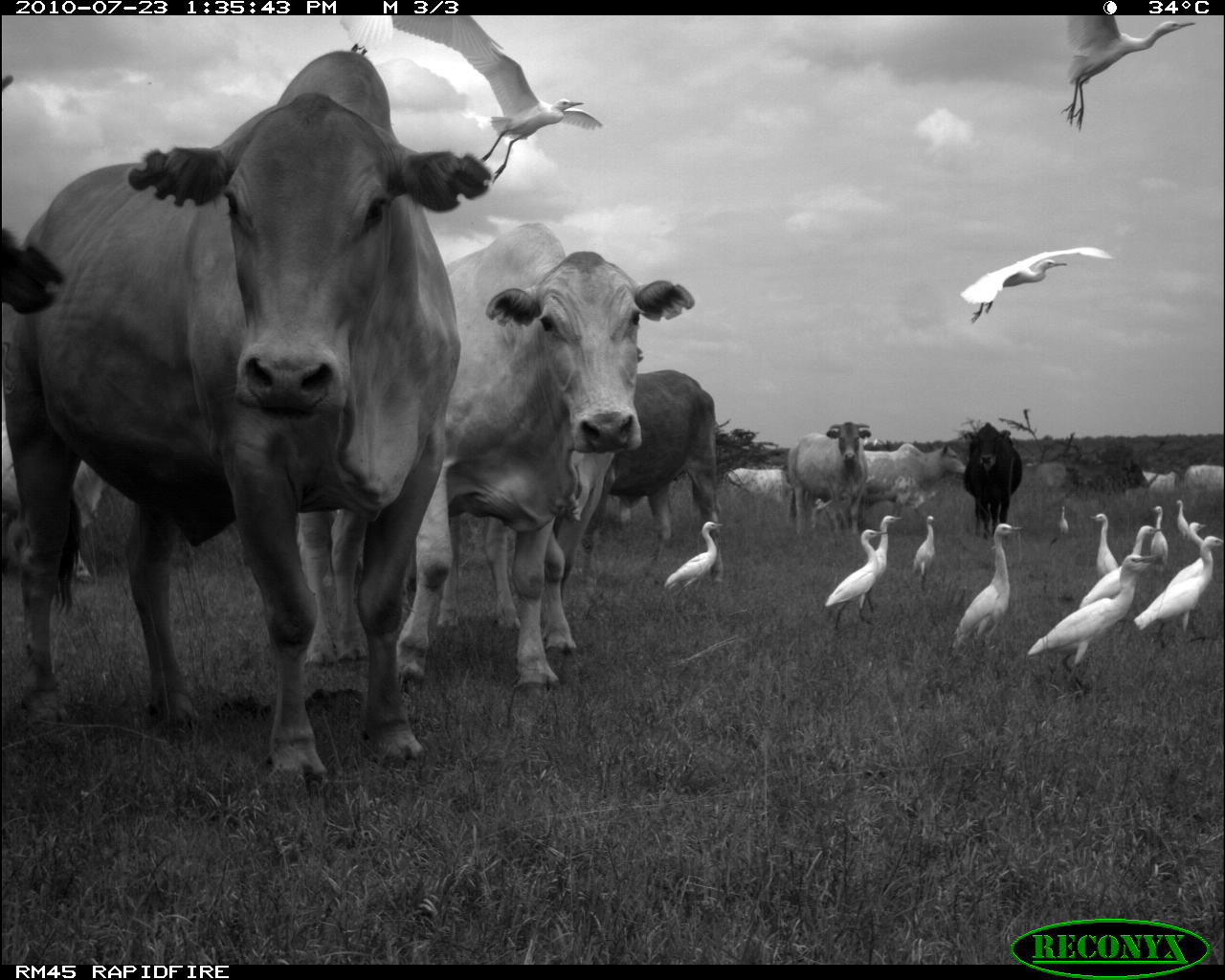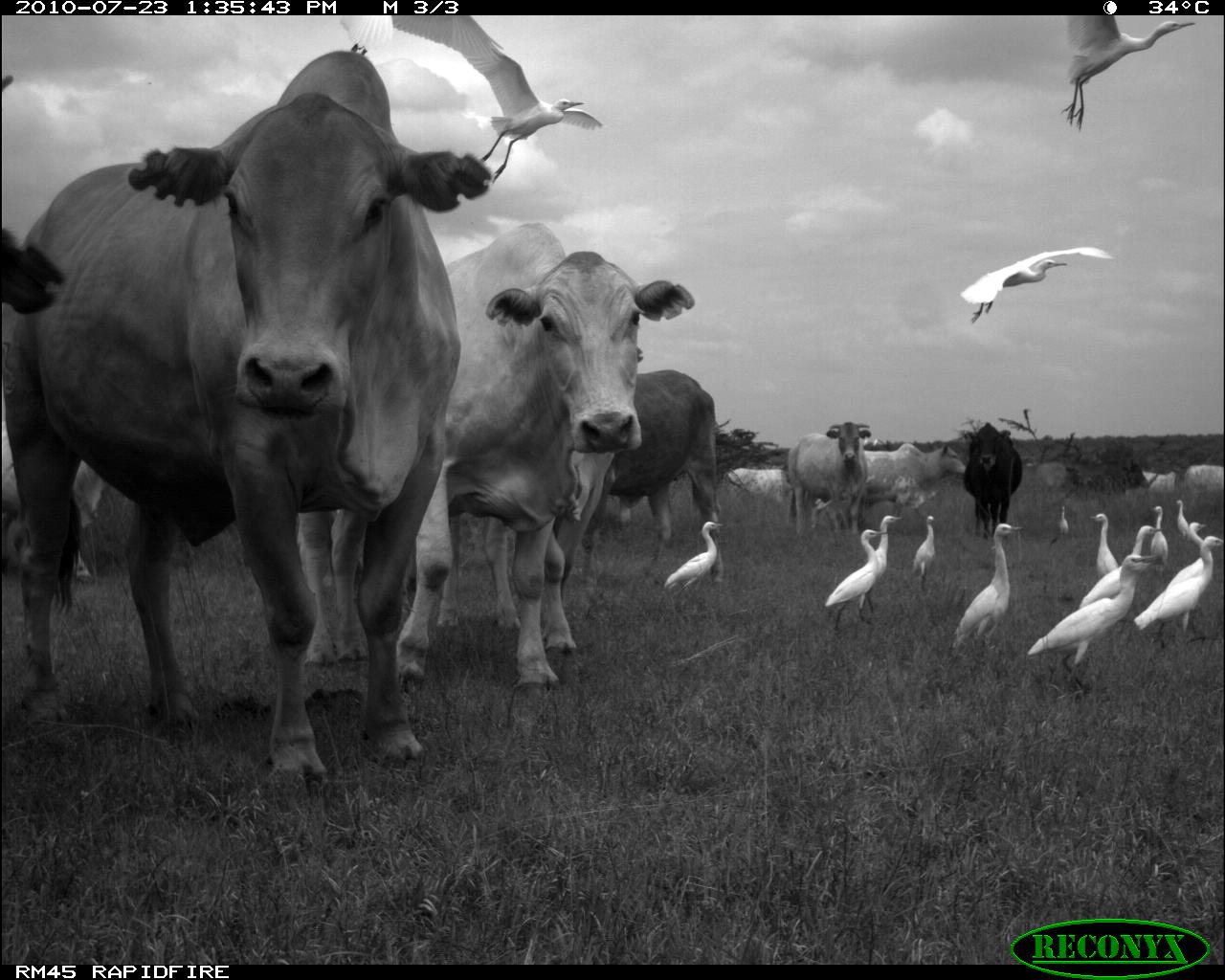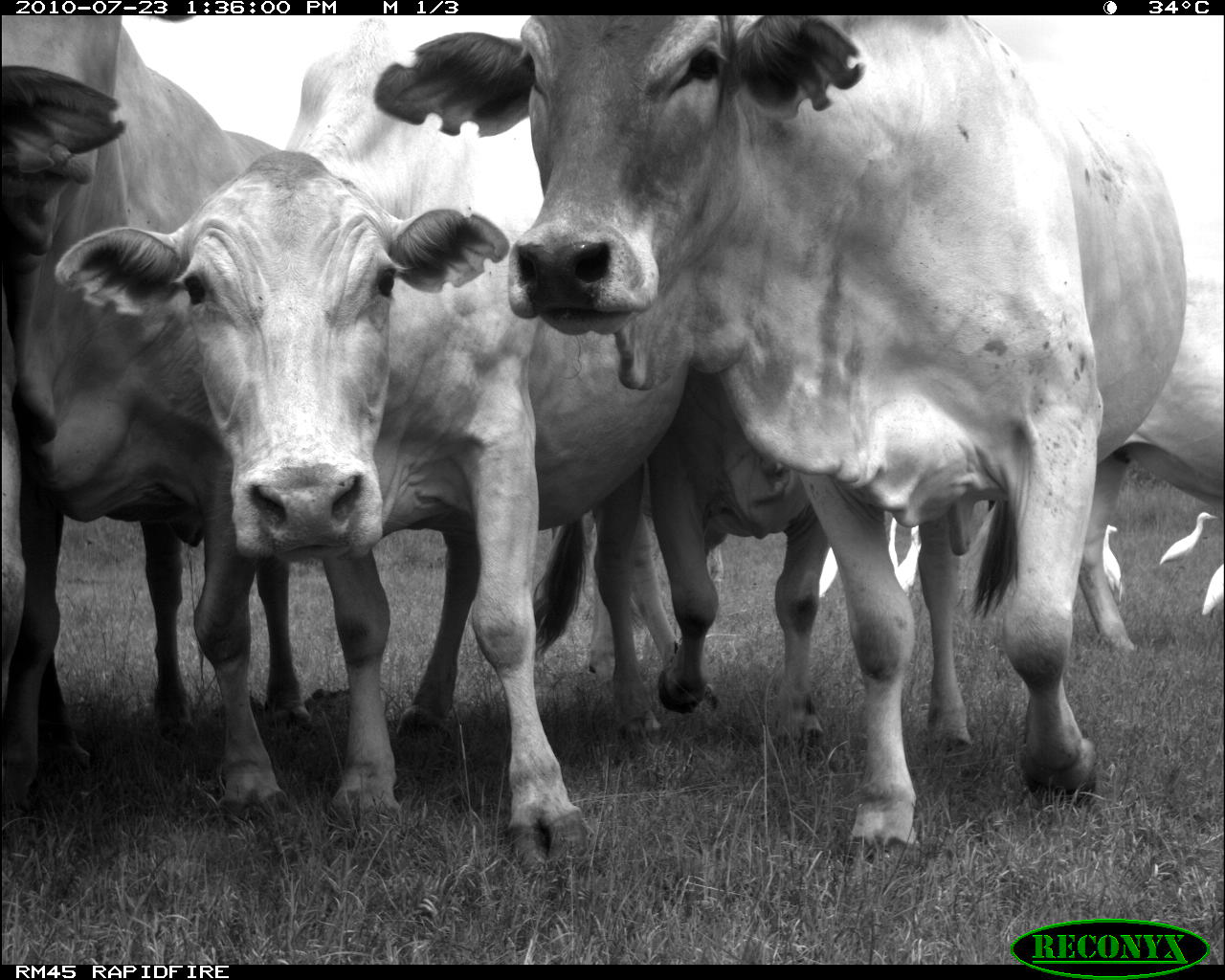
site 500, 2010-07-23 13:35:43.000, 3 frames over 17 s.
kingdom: Animalia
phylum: Chordata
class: Mammalia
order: Artiodactyla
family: Bovidae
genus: Tragelaphus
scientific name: Tragelaphus oryx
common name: eland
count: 16